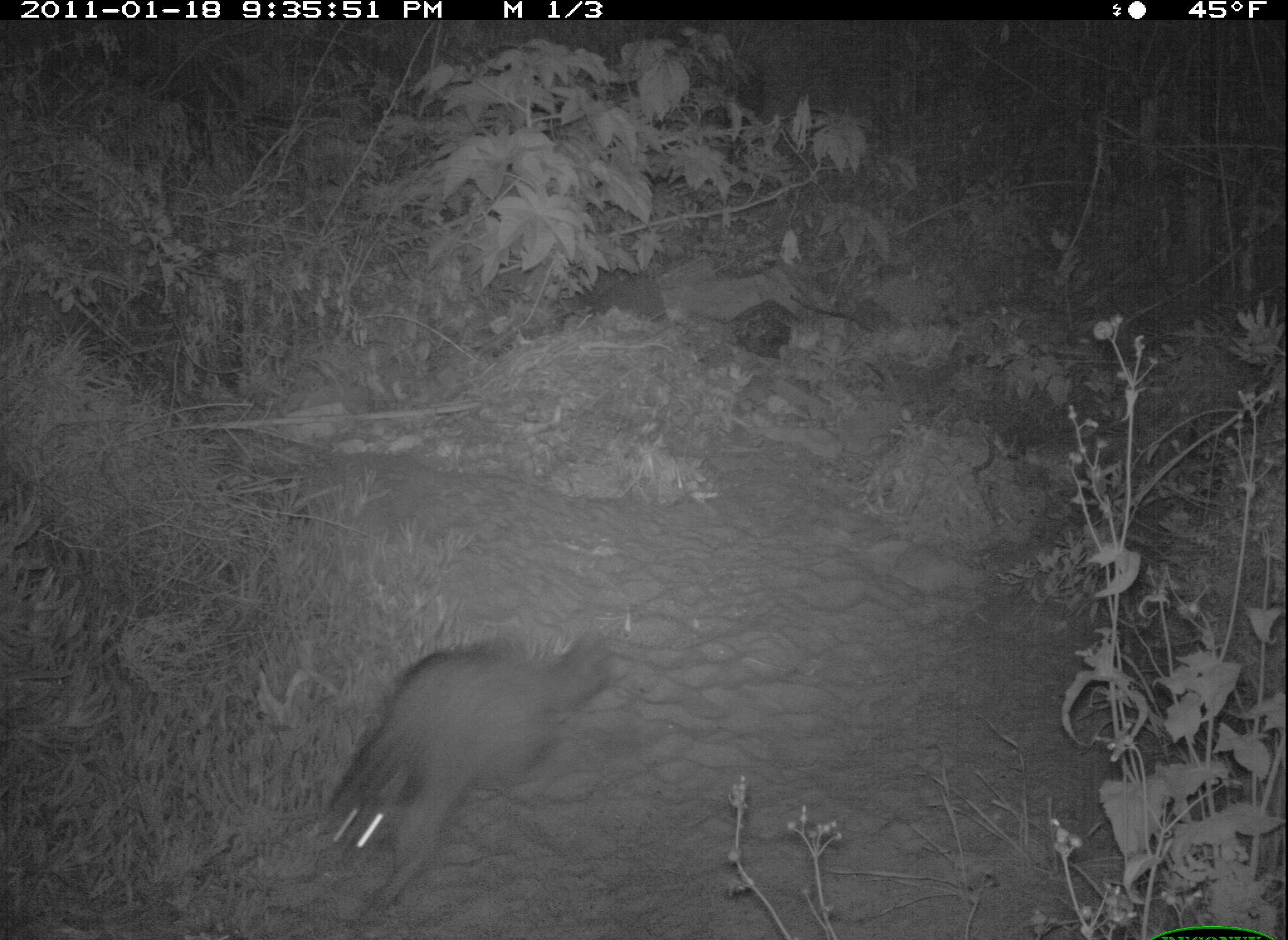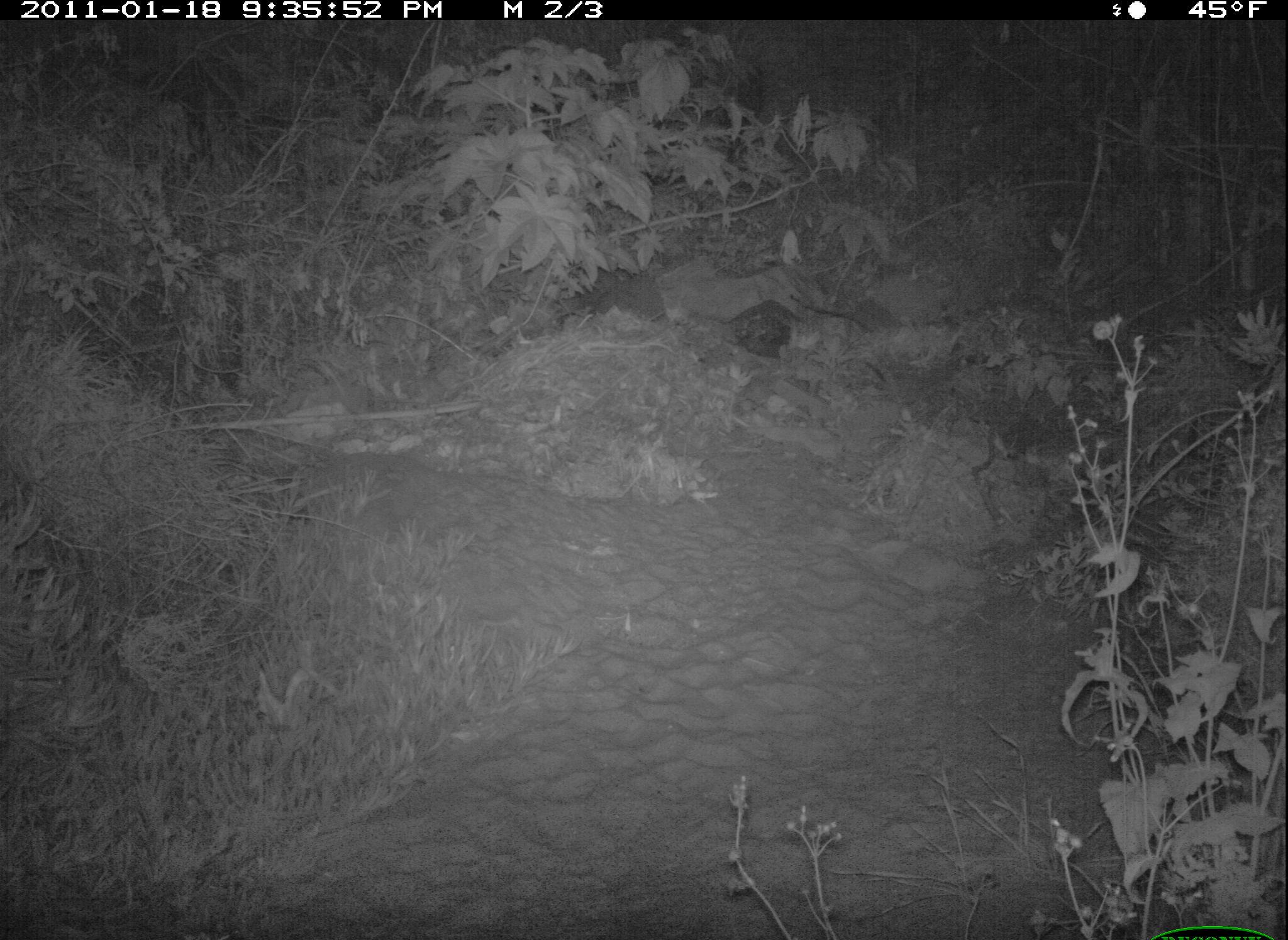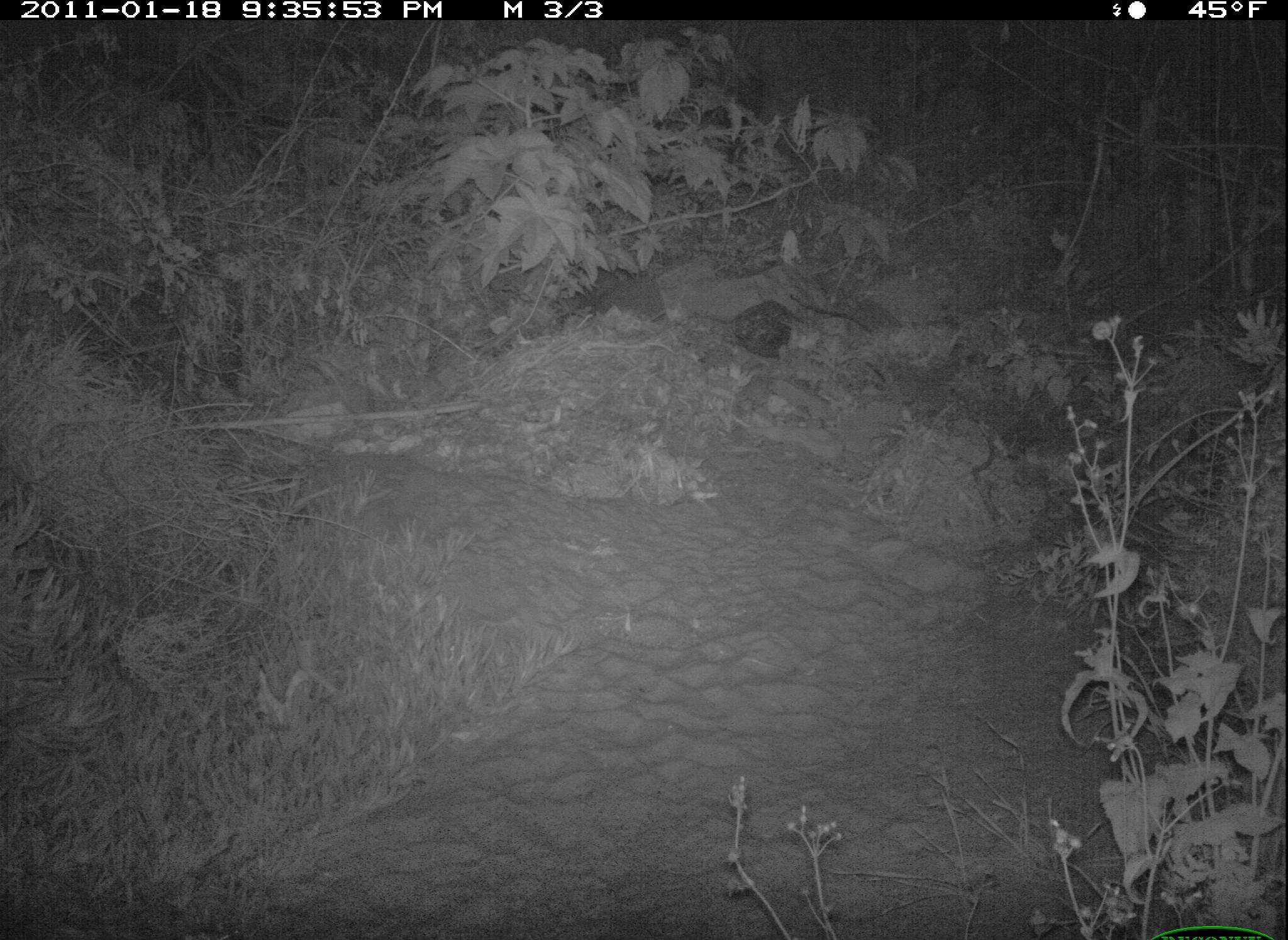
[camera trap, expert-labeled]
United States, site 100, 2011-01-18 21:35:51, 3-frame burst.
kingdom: Animalia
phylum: Chordata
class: Mammalia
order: Carnivora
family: Procyonidae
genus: Procyon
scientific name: Procyon lotor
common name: raccoon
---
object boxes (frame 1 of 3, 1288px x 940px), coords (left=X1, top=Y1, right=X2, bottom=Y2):
raccoon: (left=295, top=631, right=623, bottom=918)